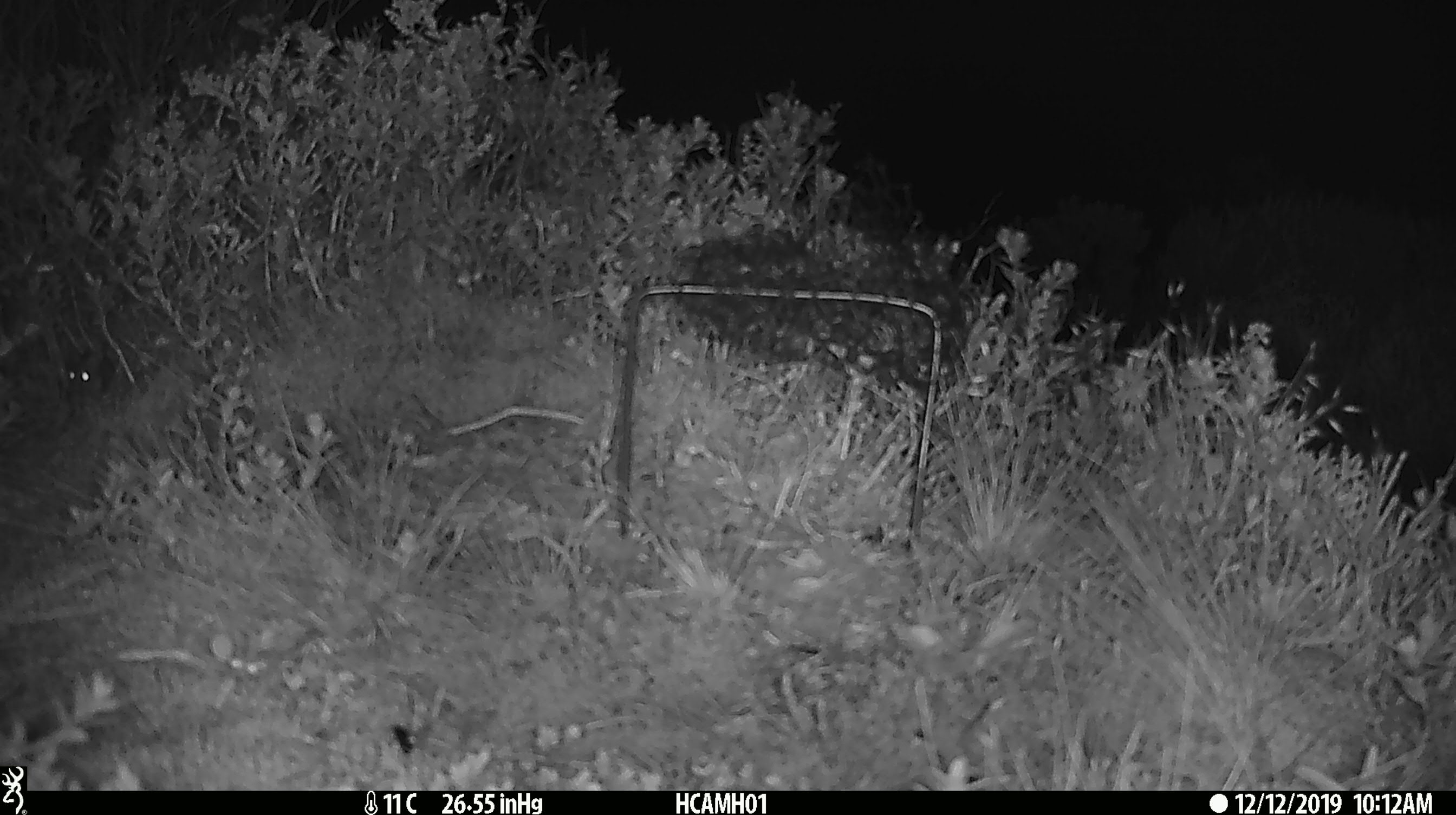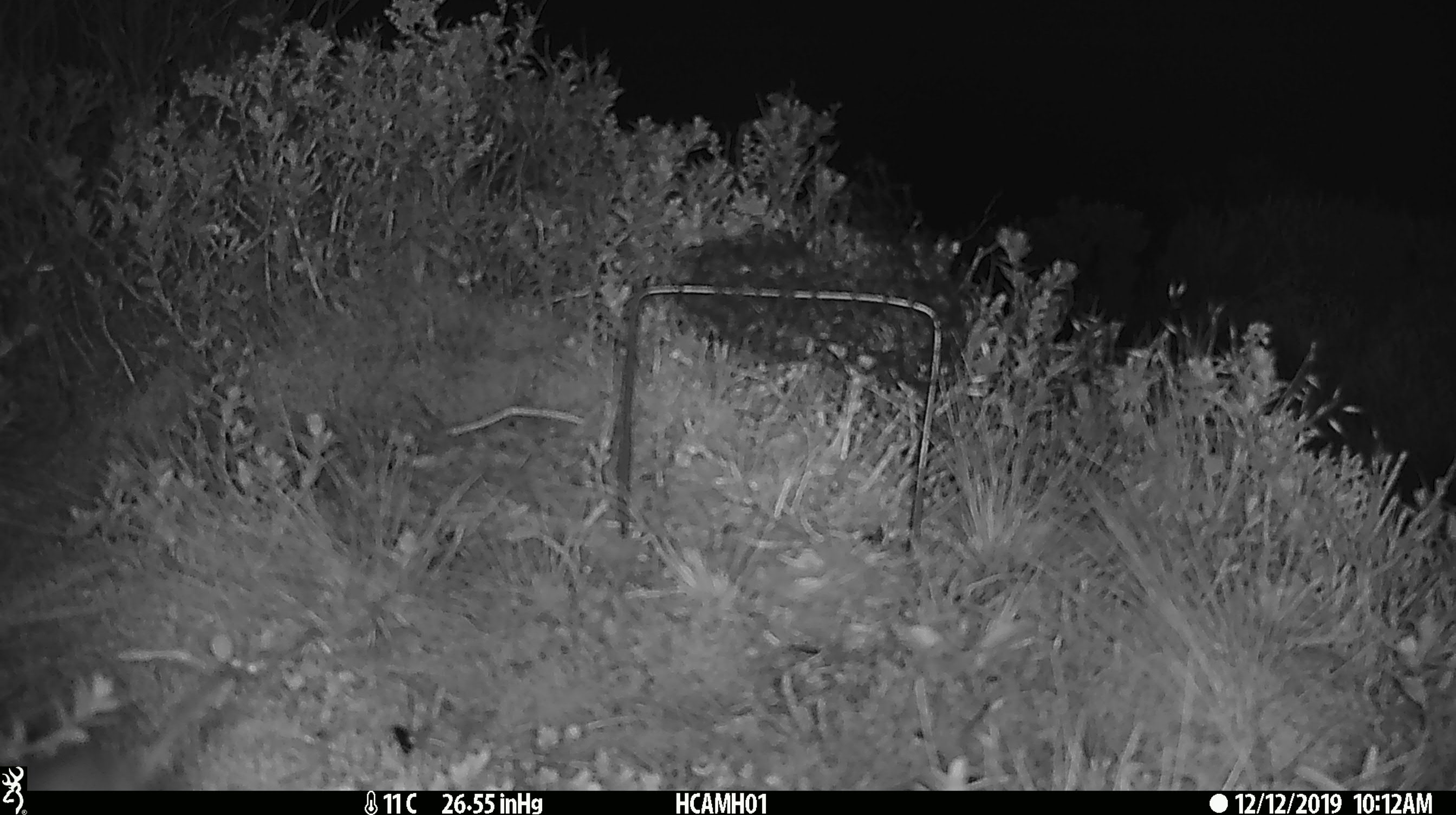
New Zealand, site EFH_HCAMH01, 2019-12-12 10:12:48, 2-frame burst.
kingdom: Animalia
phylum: Chordata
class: Mammalia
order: Rodentia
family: Muridae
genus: Mus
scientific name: Mus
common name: mouse